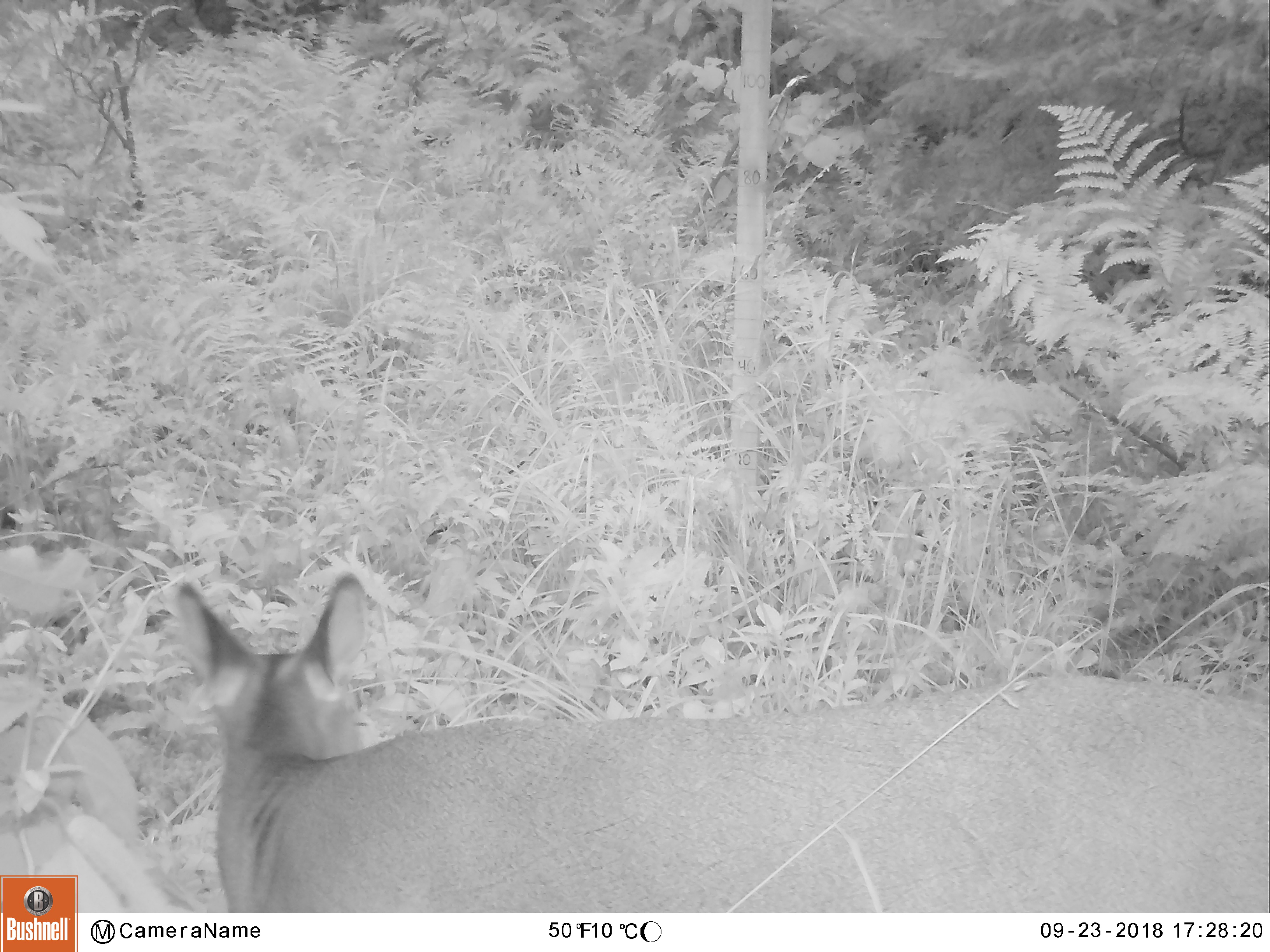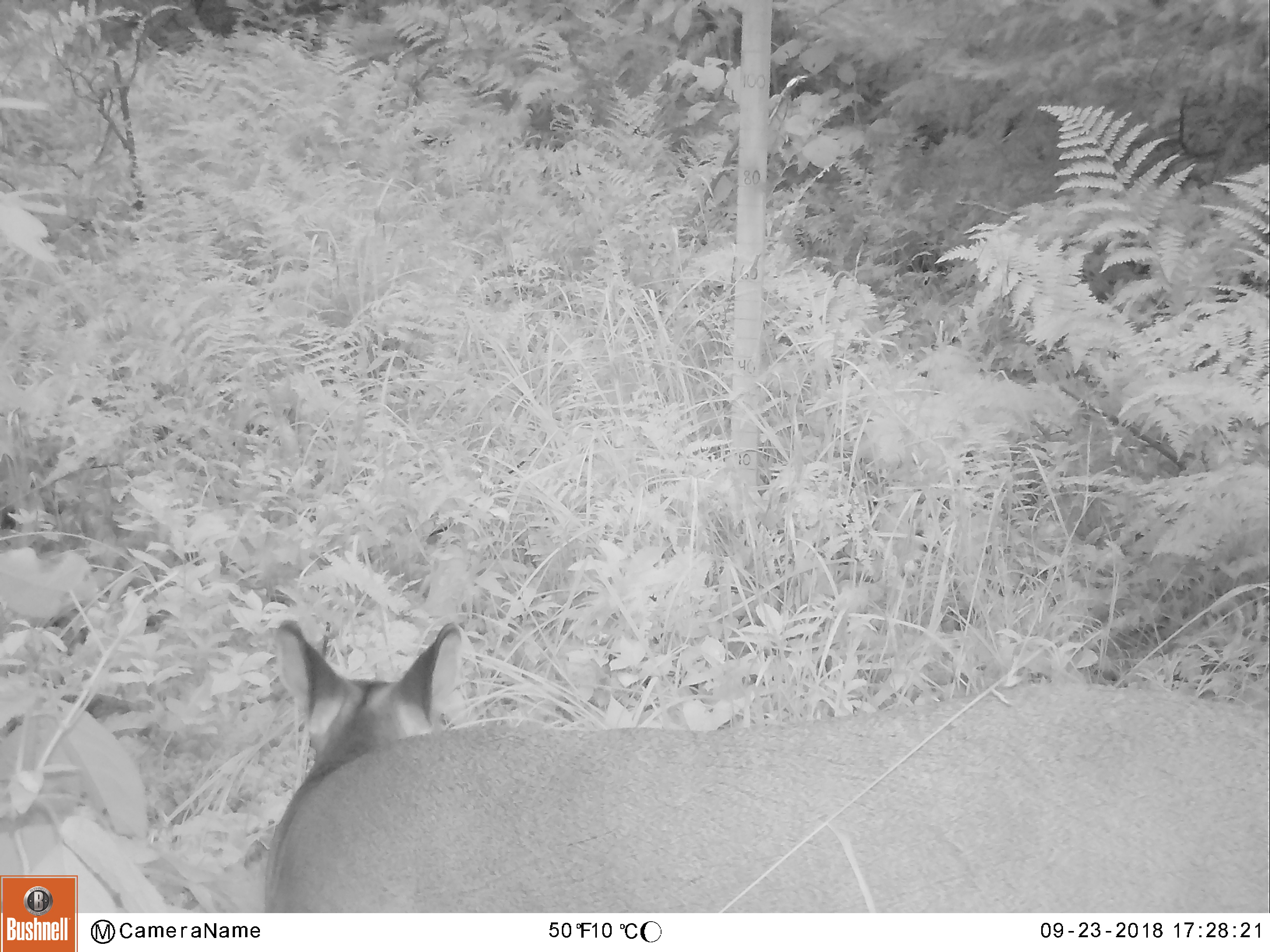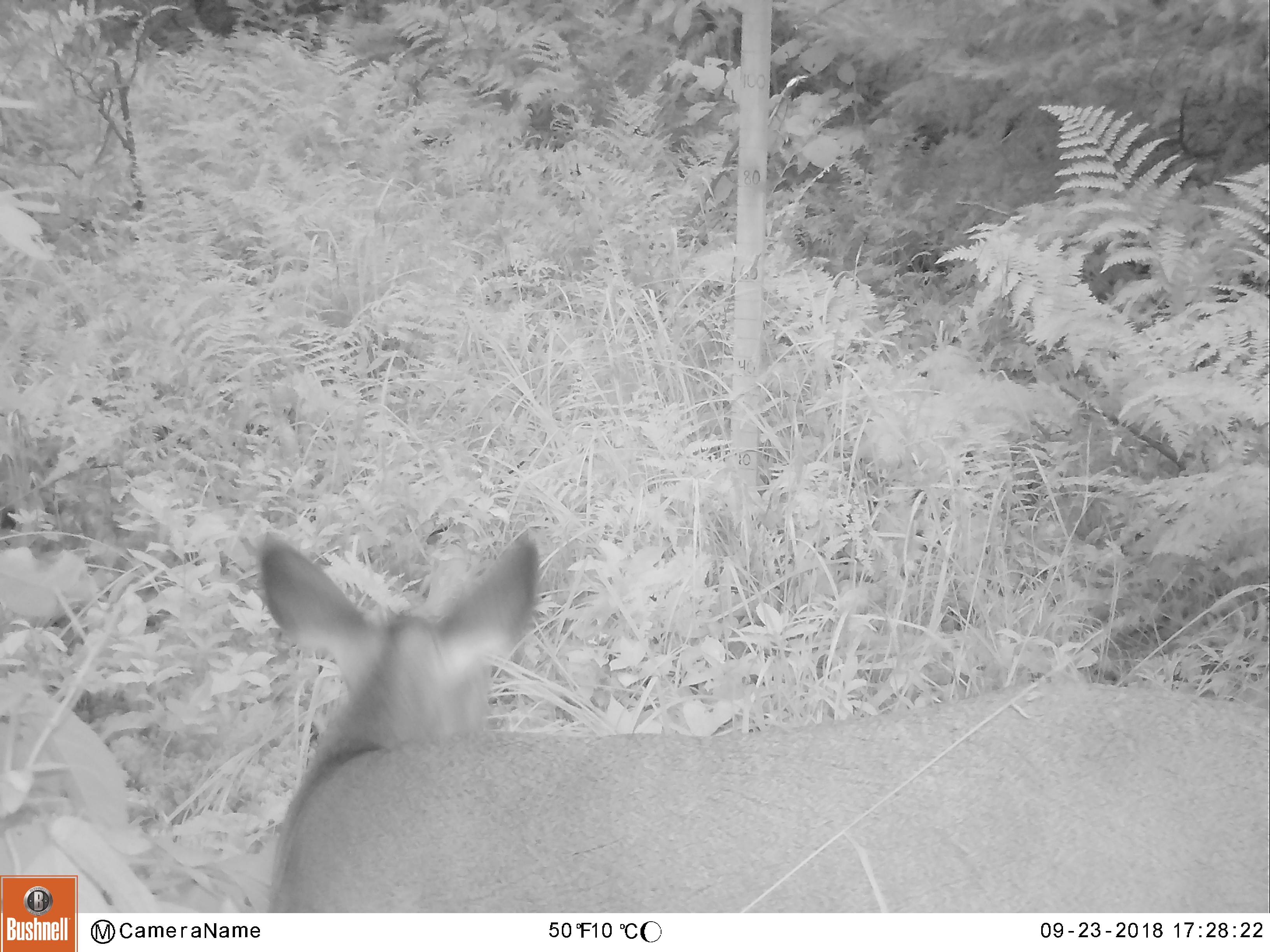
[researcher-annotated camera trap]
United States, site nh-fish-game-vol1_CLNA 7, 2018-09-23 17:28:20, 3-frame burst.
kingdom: Animalia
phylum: Chordata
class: Mammalia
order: Artiodactyla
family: Cervidae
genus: Odocoileus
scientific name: Odocoileus virginianus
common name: white-tailed deer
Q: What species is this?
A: White-tailed deer (Odocoileus virginianus).